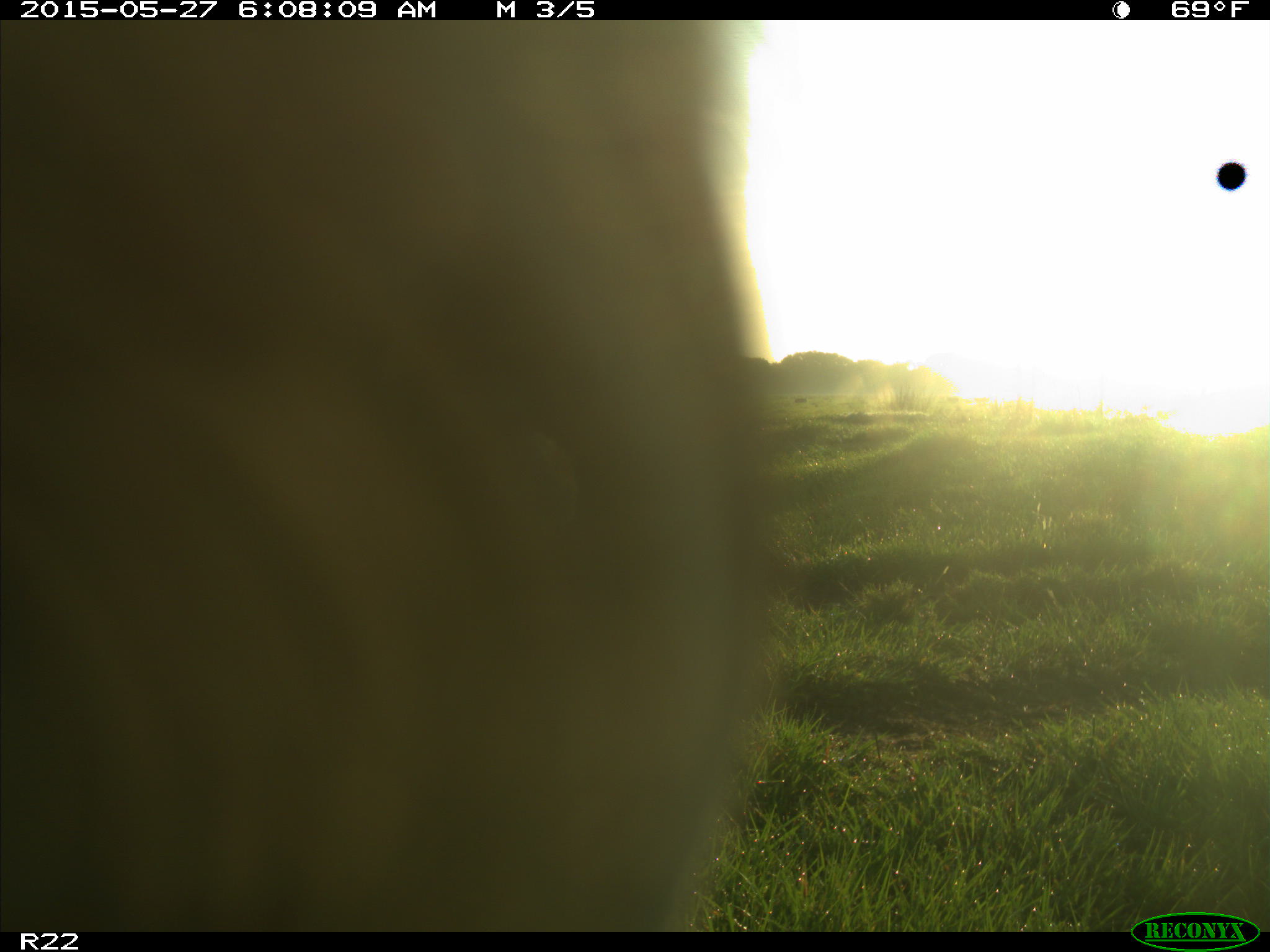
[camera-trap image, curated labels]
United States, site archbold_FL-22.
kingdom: Animalia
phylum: Chordata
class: Mammalia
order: Artiodactyla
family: Bovidae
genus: Bos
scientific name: Bos taurus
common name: domestic cow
Bos taurus (domestic cow).